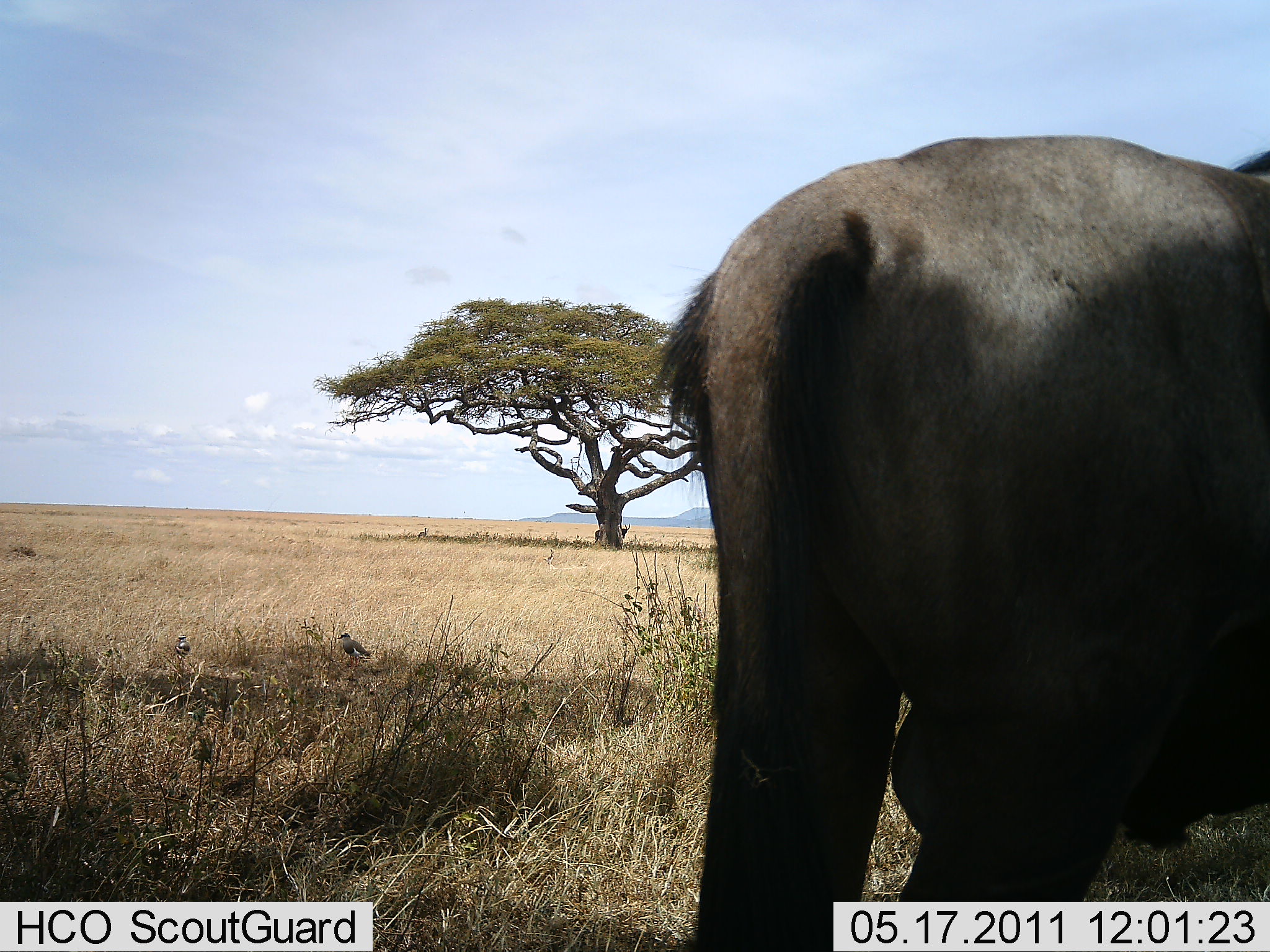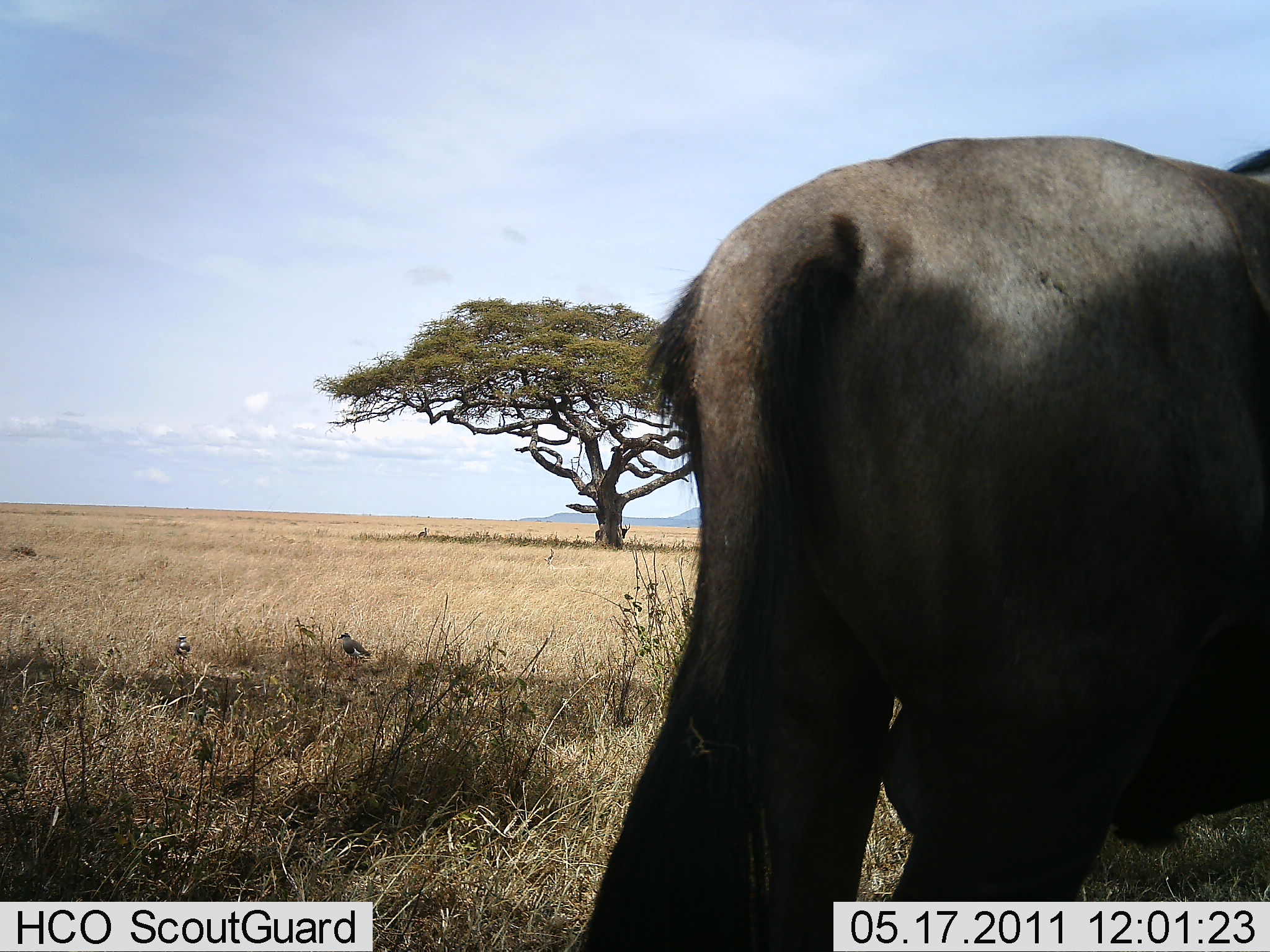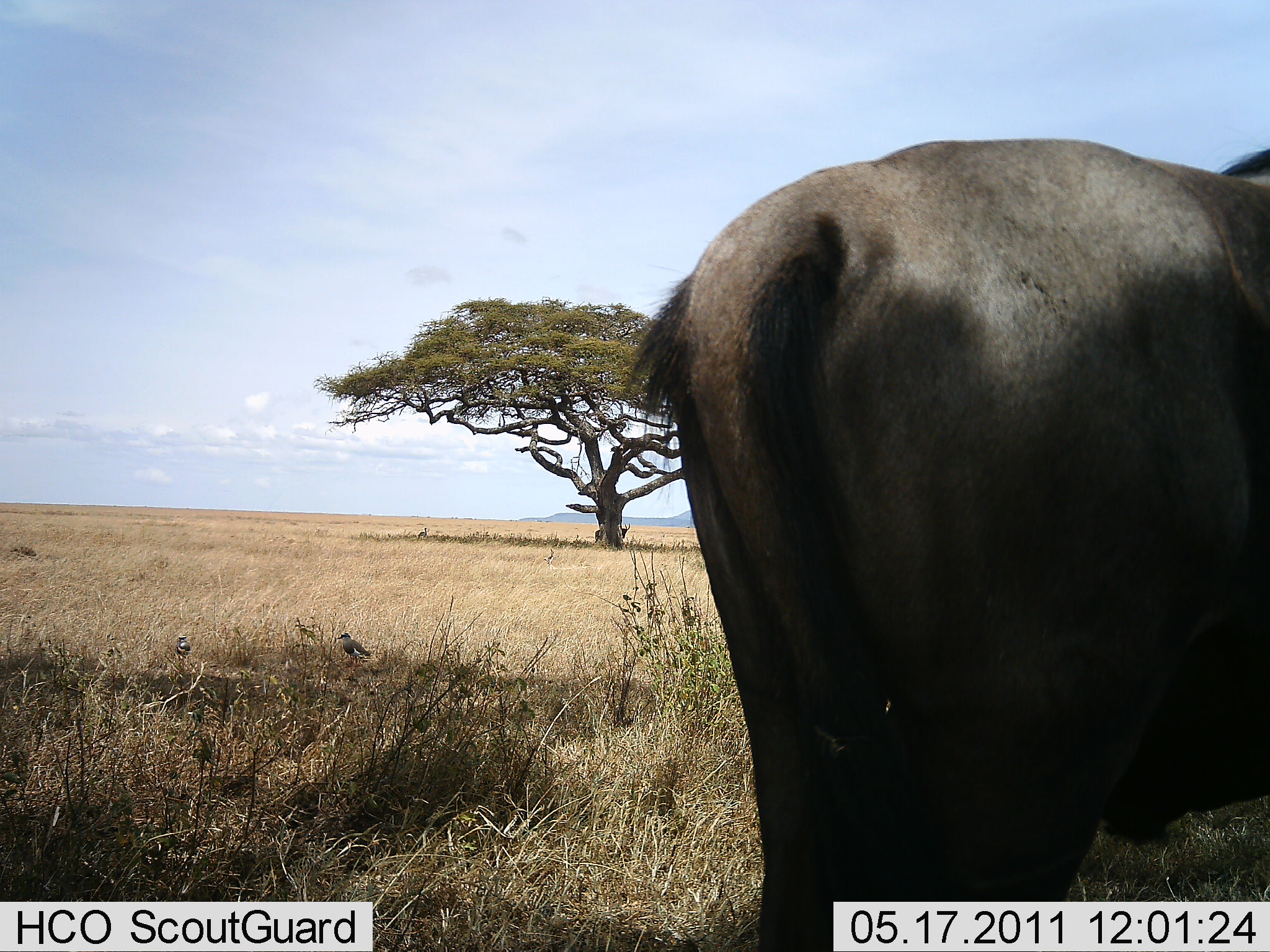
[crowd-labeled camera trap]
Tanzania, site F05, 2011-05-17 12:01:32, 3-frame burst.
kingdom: Animalia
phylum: Chordata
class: Mammalia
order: Artiodactyla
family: Bovidae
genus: Connochaetes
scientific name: Connochaetes taurinus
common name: blue wildebeest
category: wildebeest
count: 1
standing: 92%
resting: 0%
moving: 8%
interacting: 0%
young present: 0%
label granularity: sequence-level